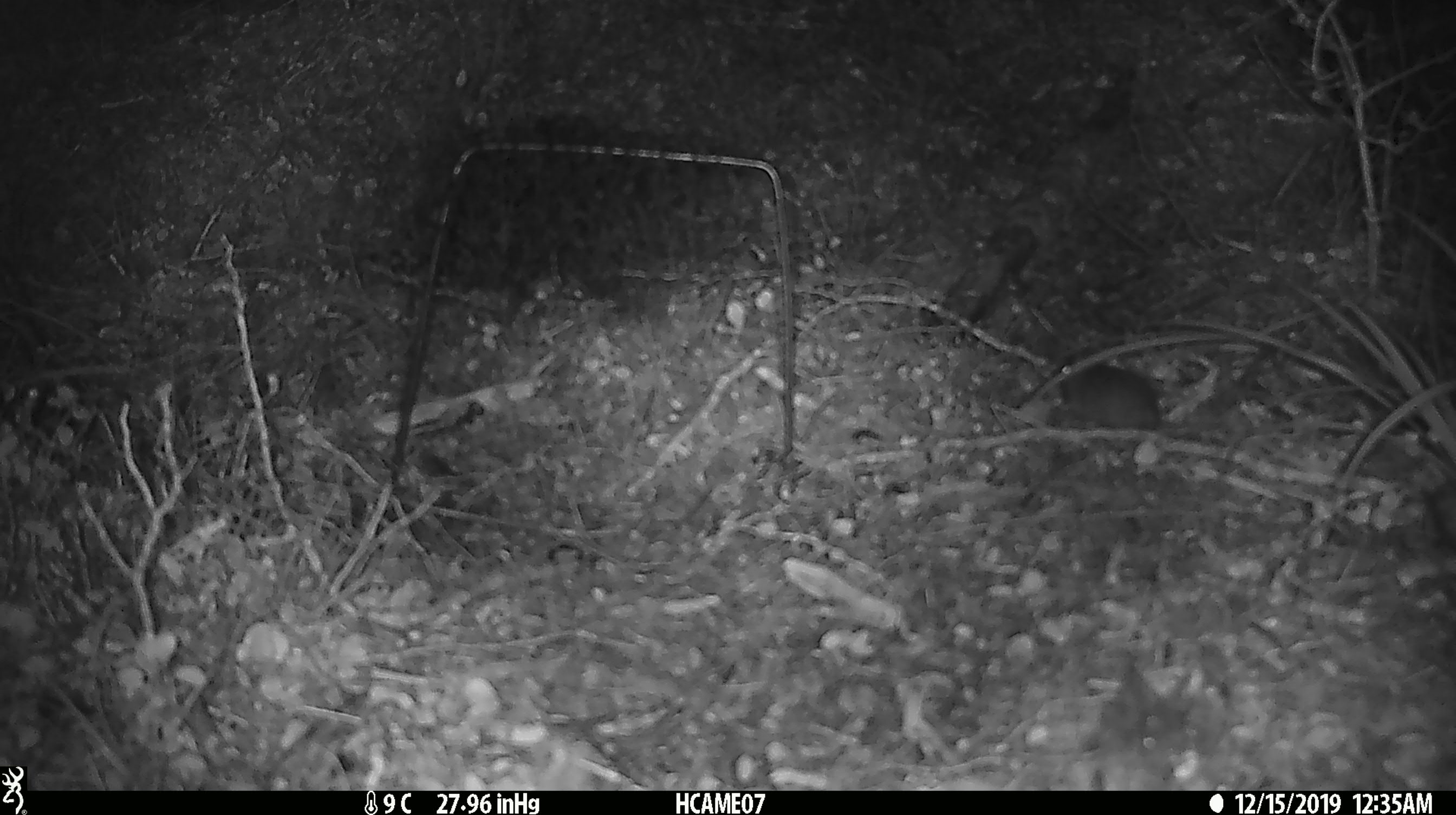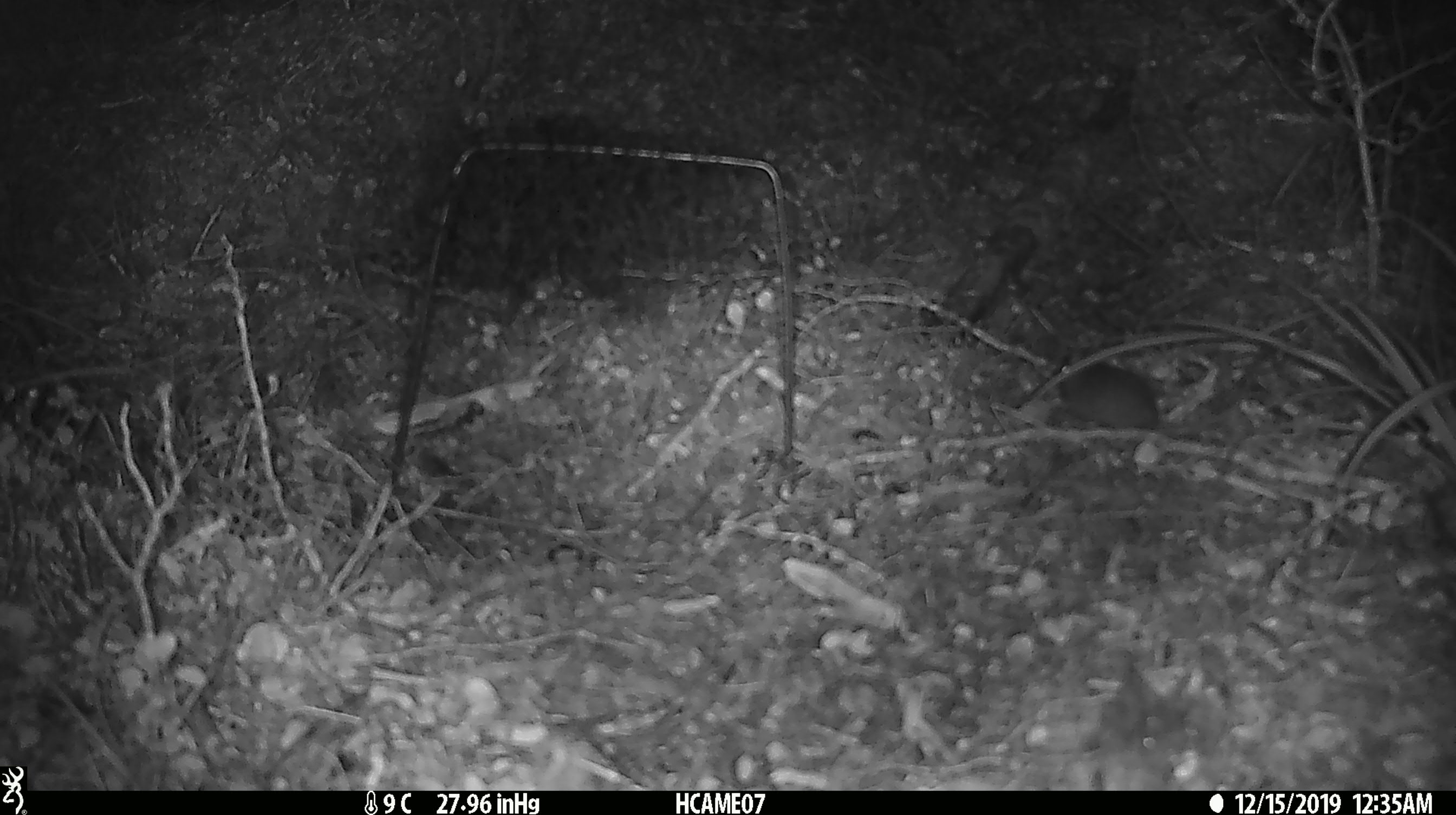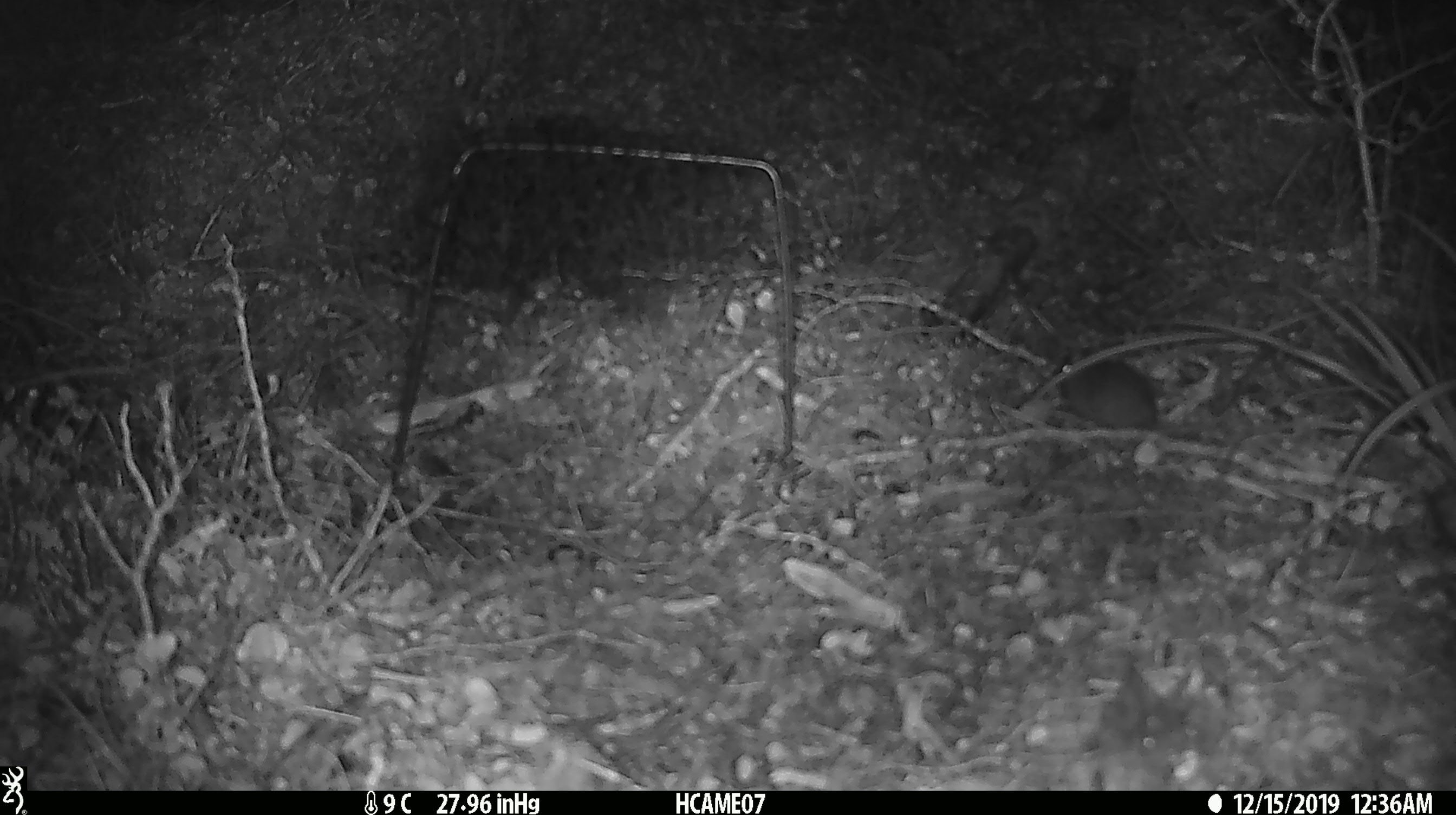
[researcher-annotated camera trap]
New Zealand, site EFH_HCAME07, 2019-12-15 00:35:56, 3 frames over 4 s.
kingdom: Animalia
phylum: Chordata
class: Mammalia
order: Rodentia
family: Muridae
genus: Mus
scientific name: Mus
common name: mouse